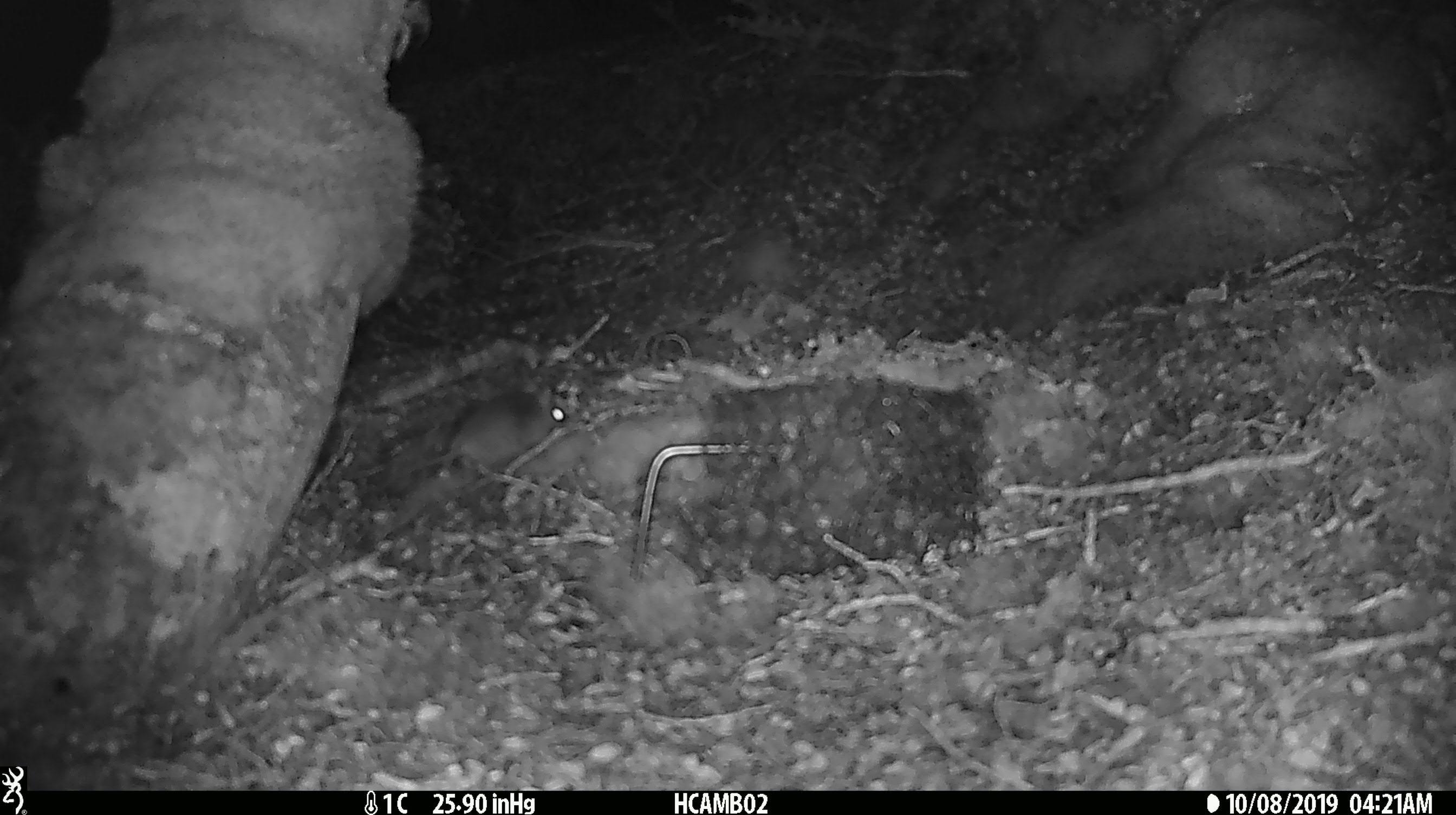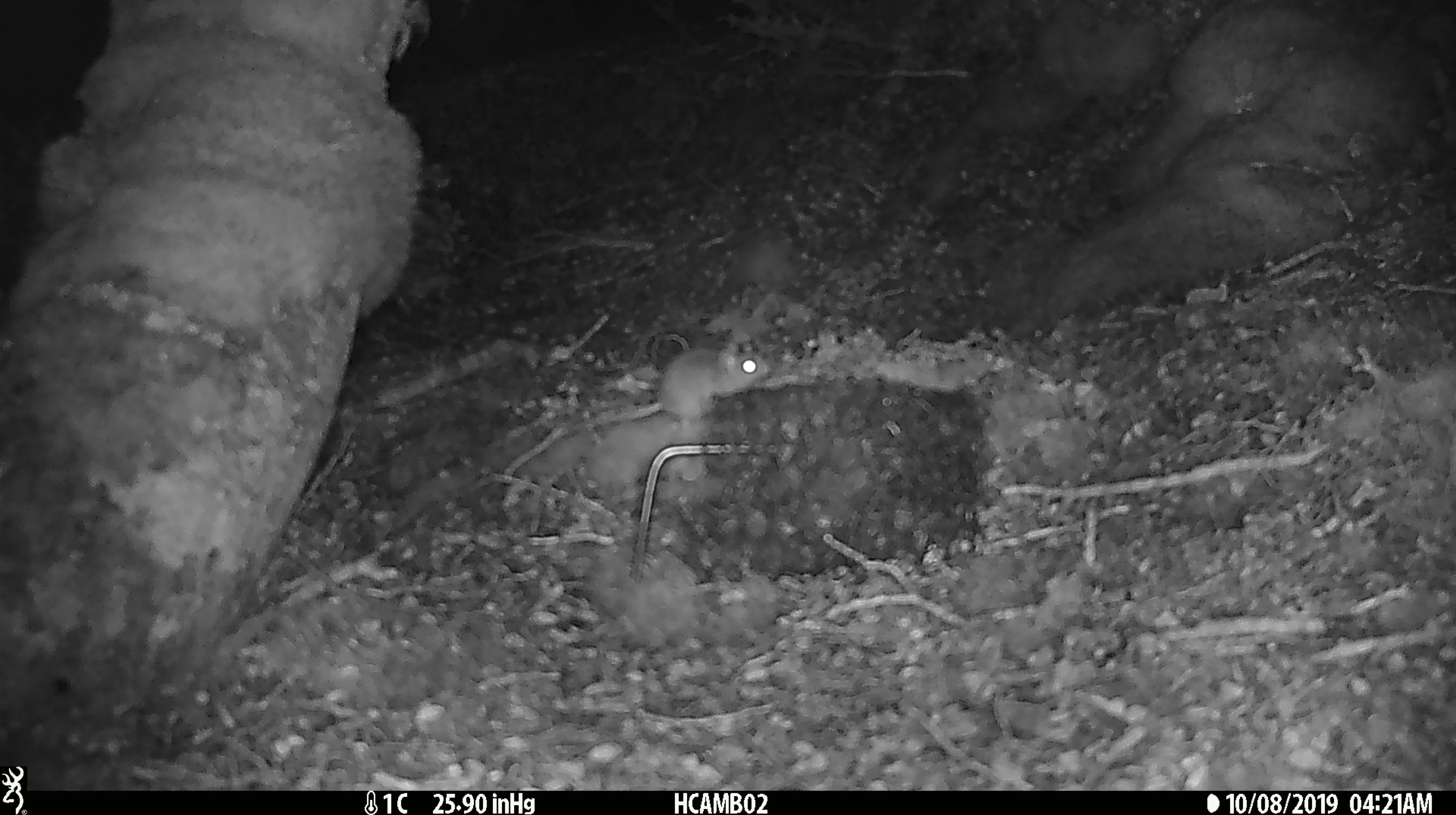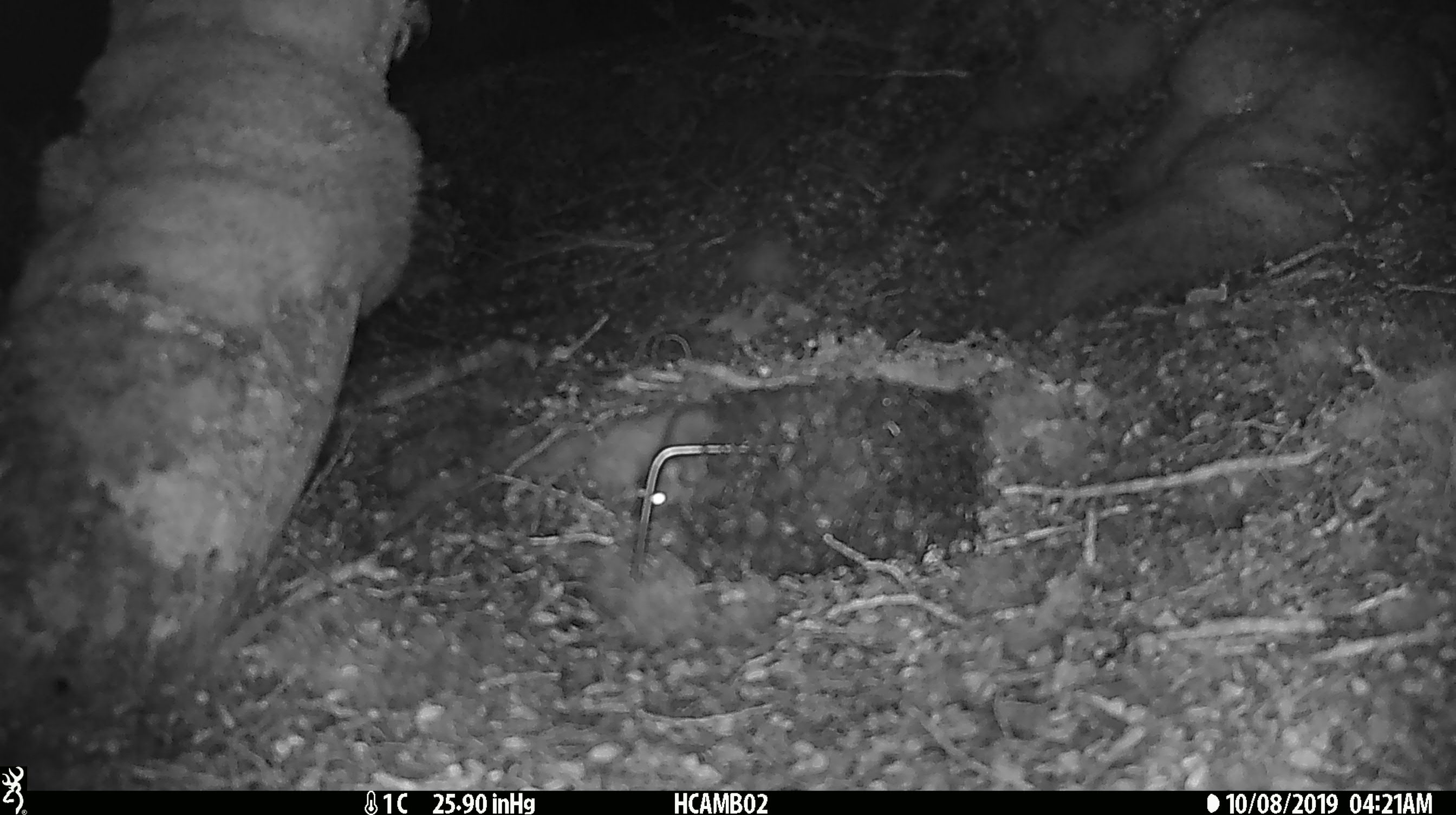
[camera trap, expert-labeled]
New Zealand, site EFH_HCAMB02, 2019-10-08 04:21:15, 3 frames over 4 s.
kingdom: Animalia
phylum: Chordata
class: Mammalia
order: Rodentia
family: Muridae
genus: Mus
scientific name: Mus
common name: mouse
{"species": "mouse (Mus)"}